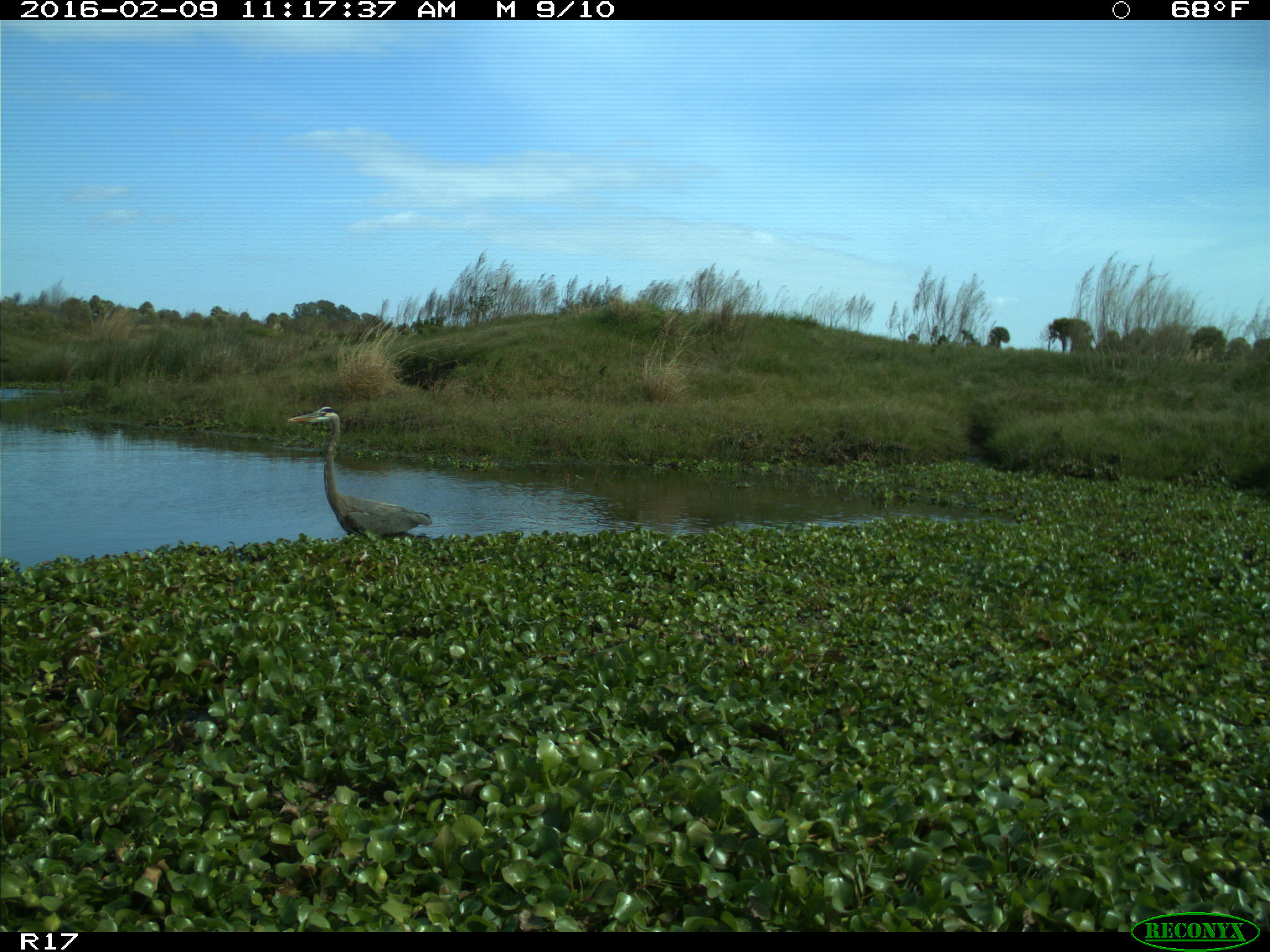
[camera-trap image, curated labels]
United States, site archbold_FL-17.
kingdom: Animalia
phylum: Chordata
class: Aves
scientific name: Aves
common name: birds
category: unidentified bird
Unidentified bird (birds) (Aves).